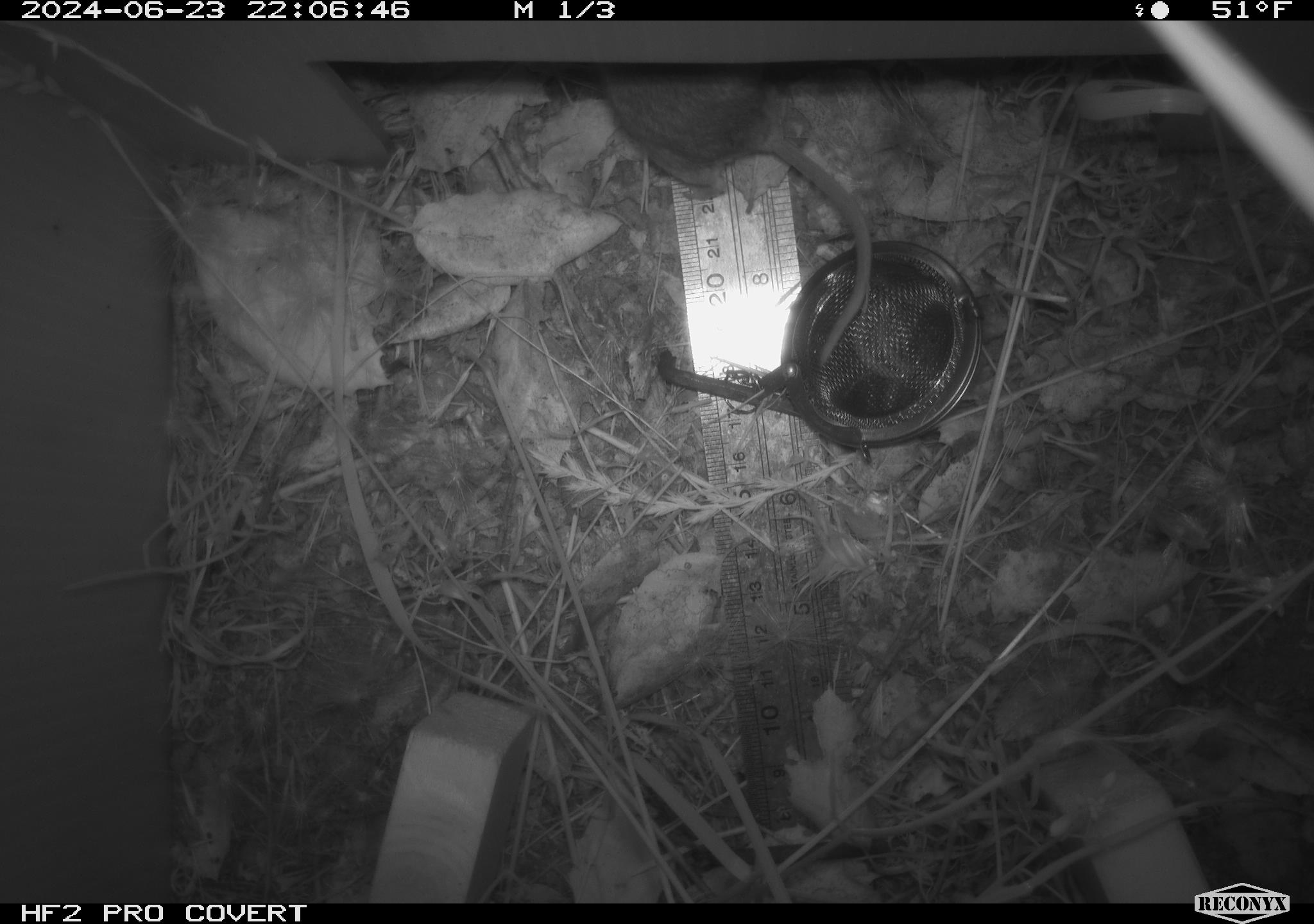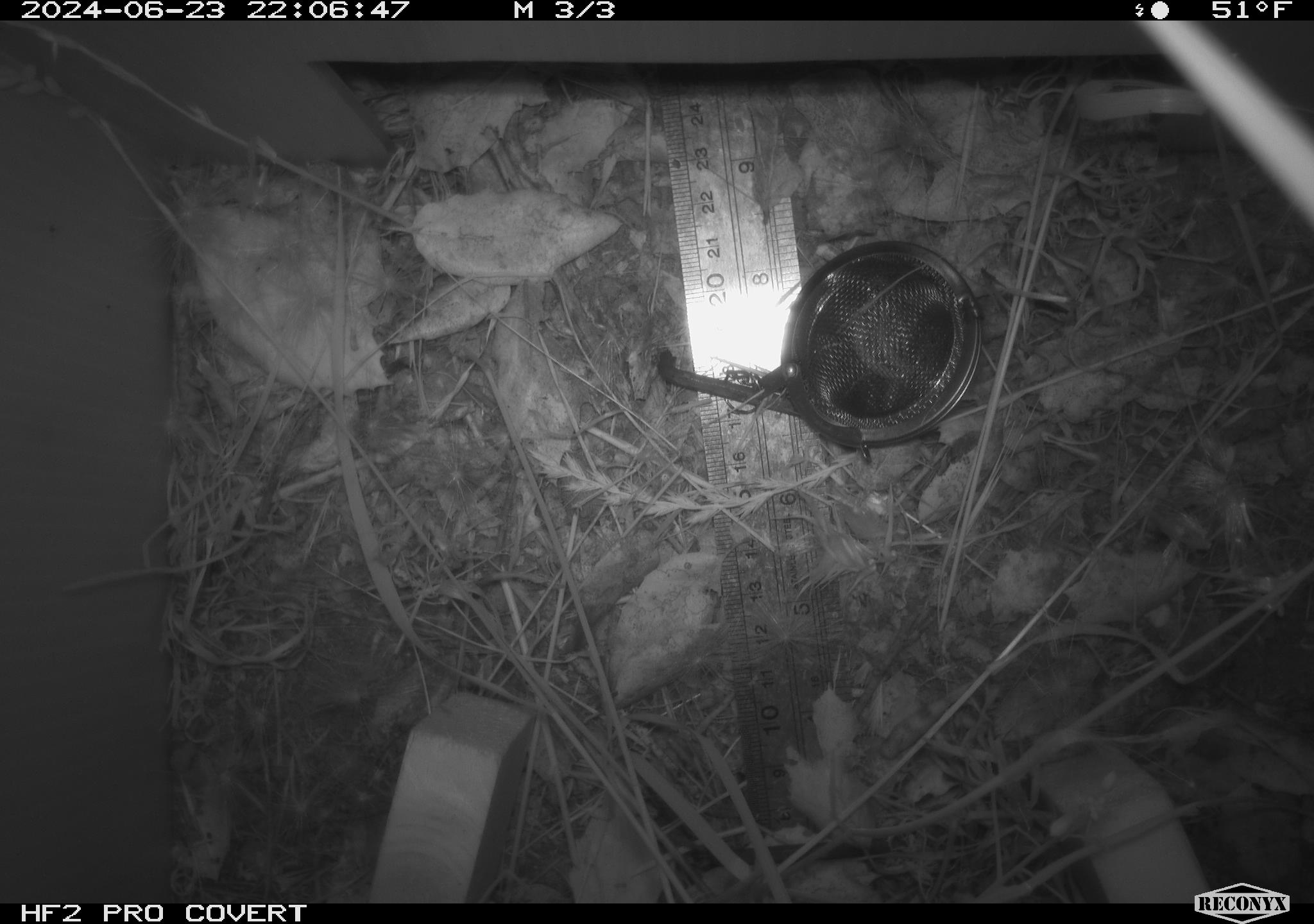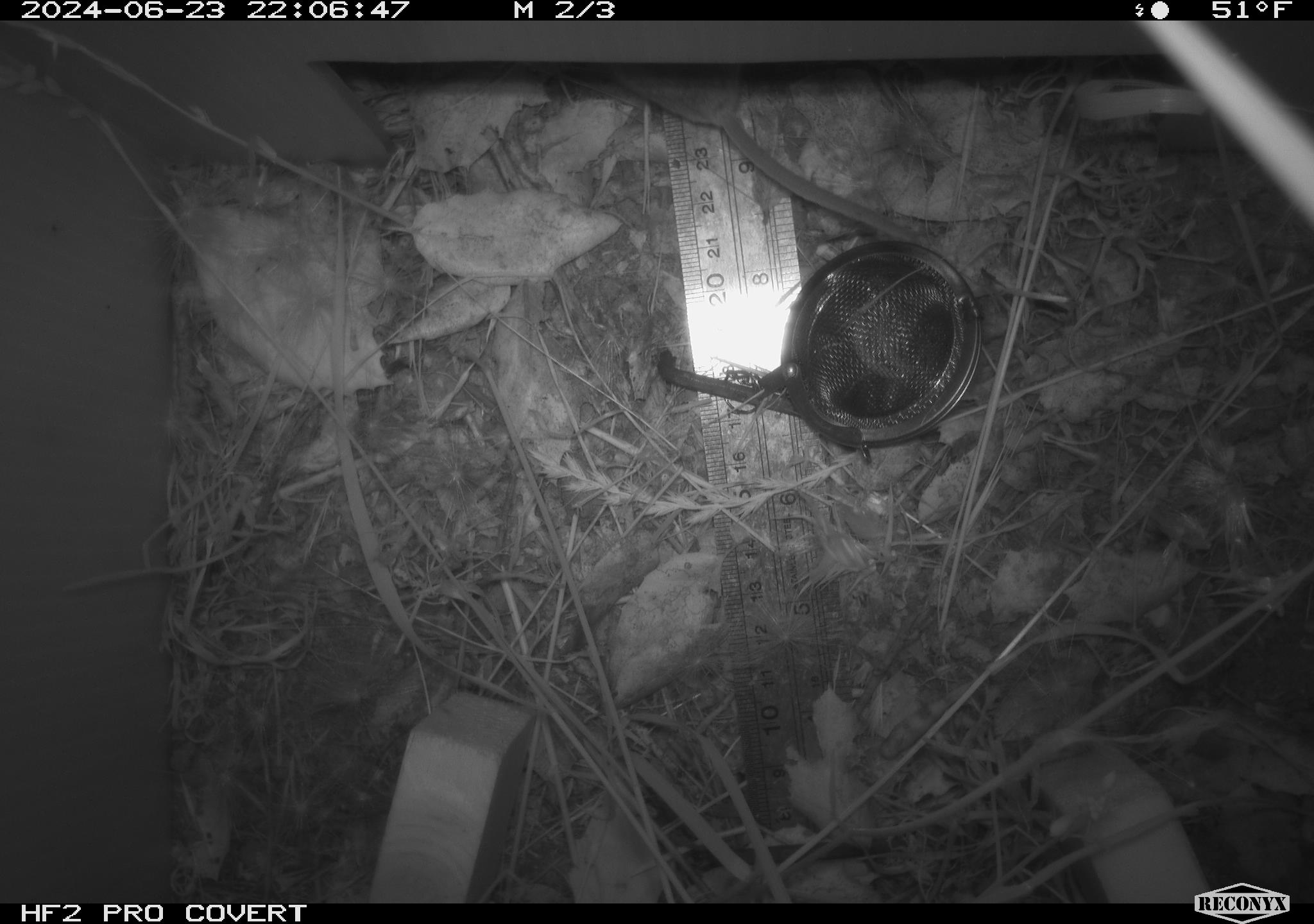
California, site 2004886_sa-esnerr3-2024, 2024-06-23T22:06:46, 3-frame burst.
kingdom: Animalia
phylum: Chordata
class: Mammalia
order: Rodentia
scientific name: Rodentia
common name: rodent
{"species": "rodent (Rodentia)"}